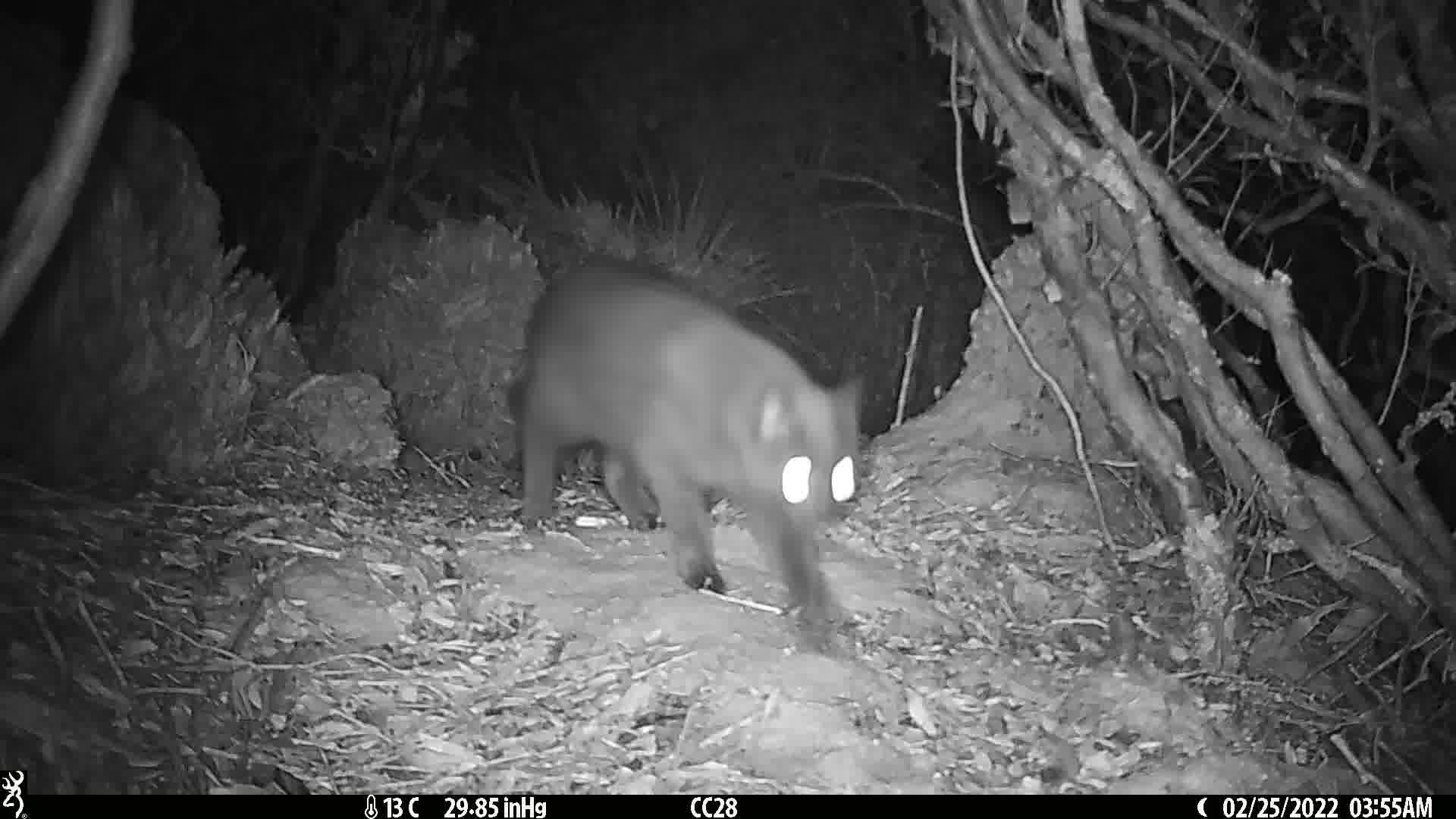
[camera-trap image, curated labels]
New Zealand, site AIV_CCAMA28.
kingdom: Animalia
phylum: Chordata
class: Mammalia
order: Carnivora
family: Felidae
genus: Felis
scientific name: Felis catus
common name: domestic cat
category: cat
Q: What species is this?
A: Cat (domestic cat) (Felis catus).